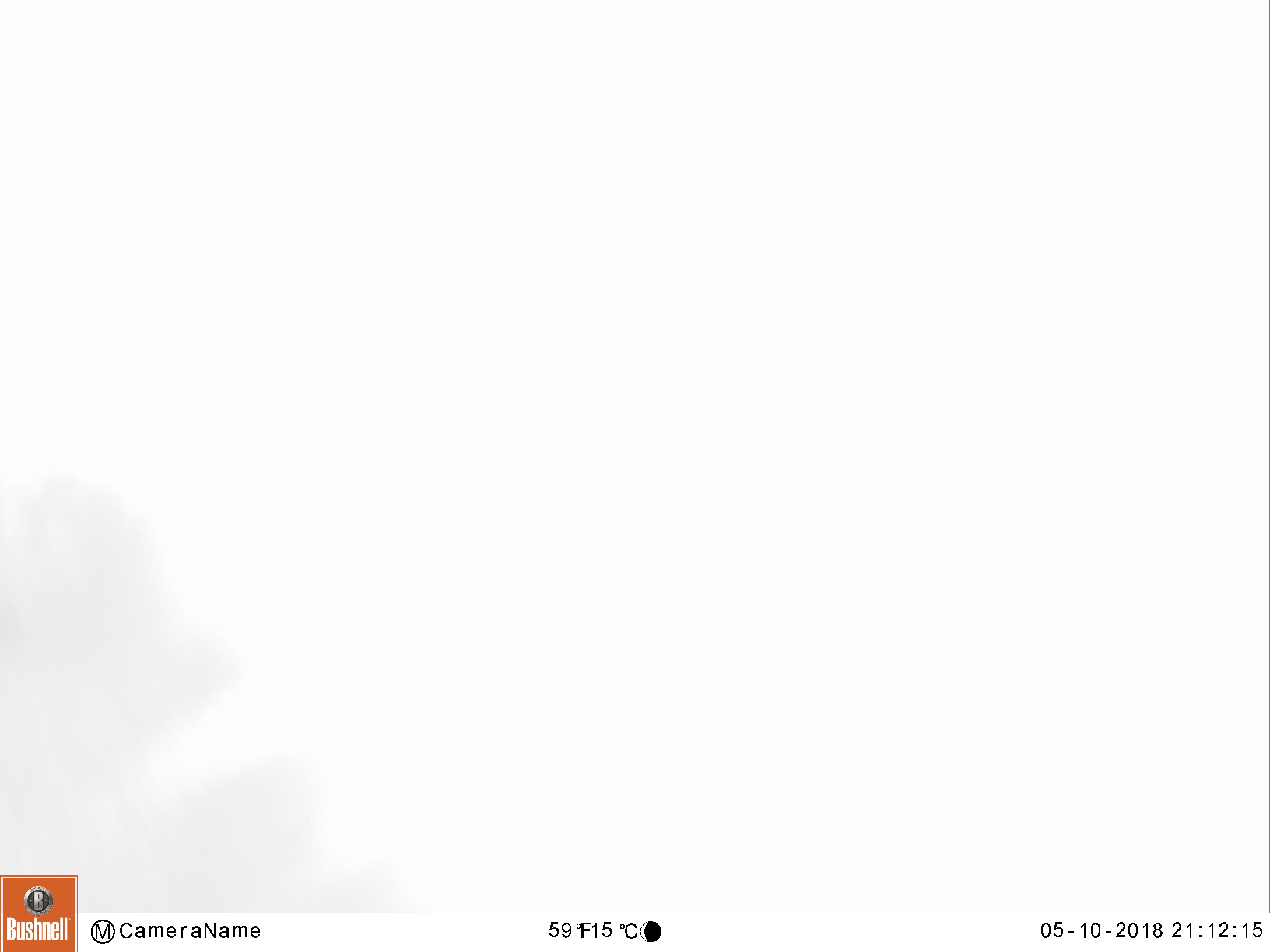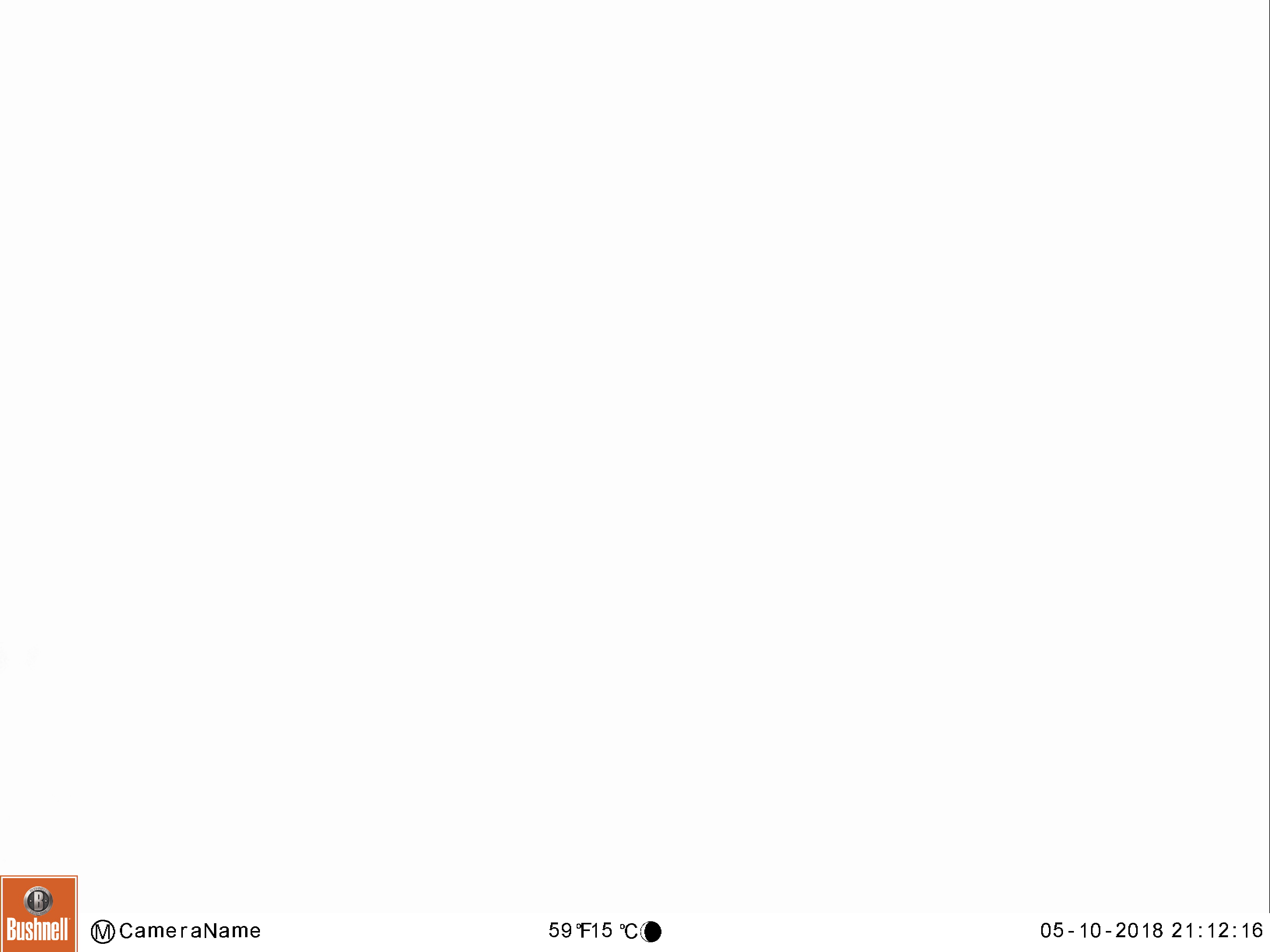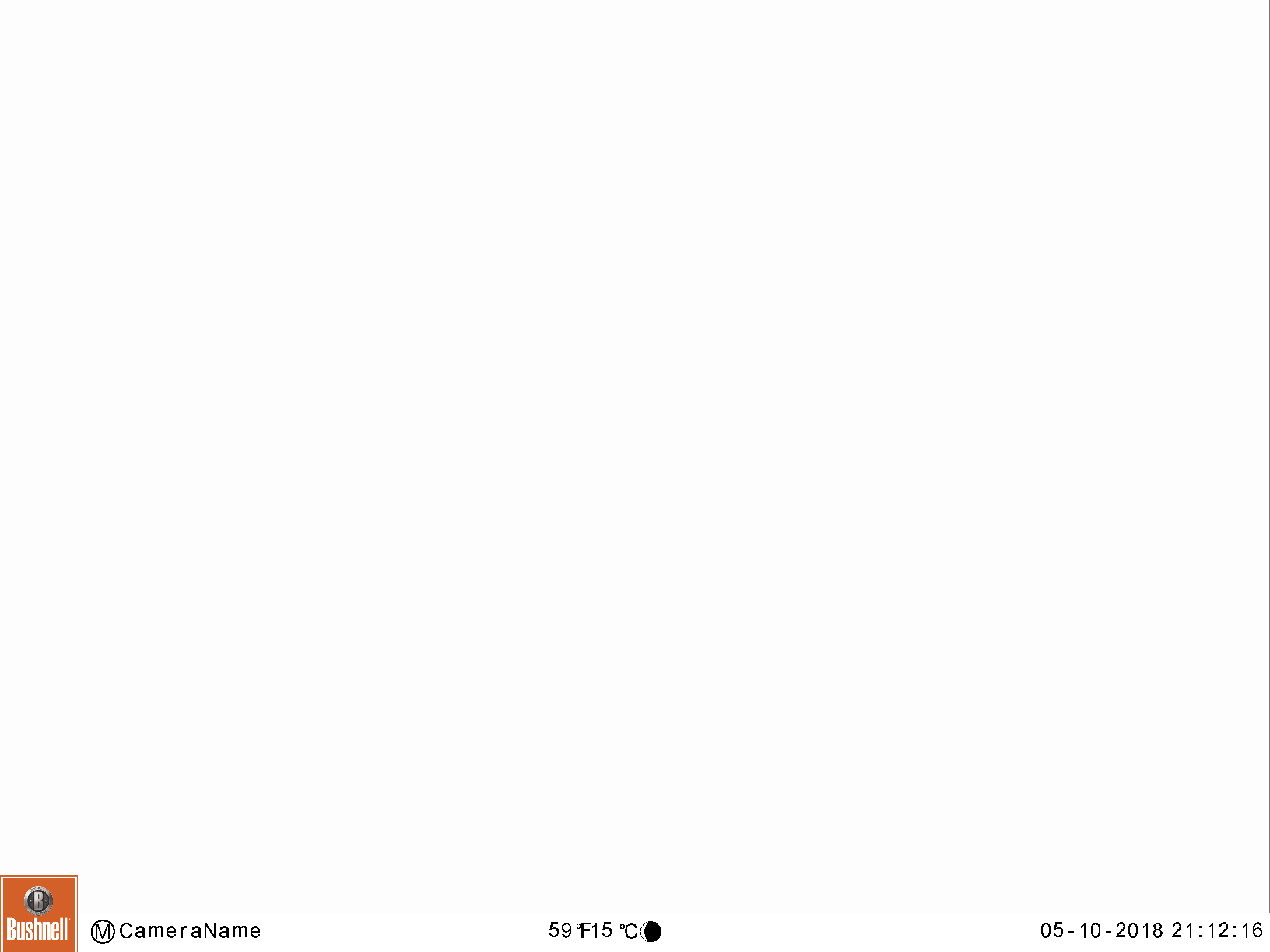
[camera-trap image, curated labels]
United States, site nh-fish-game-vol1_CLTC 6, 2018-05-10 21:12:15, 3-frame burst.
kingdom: Animalia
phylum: Chordata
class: Mammalia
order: Artiodactyla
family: Cervidae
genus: Alces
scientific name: Alces alces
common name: moose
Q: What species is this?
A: Moose (Alces alces).